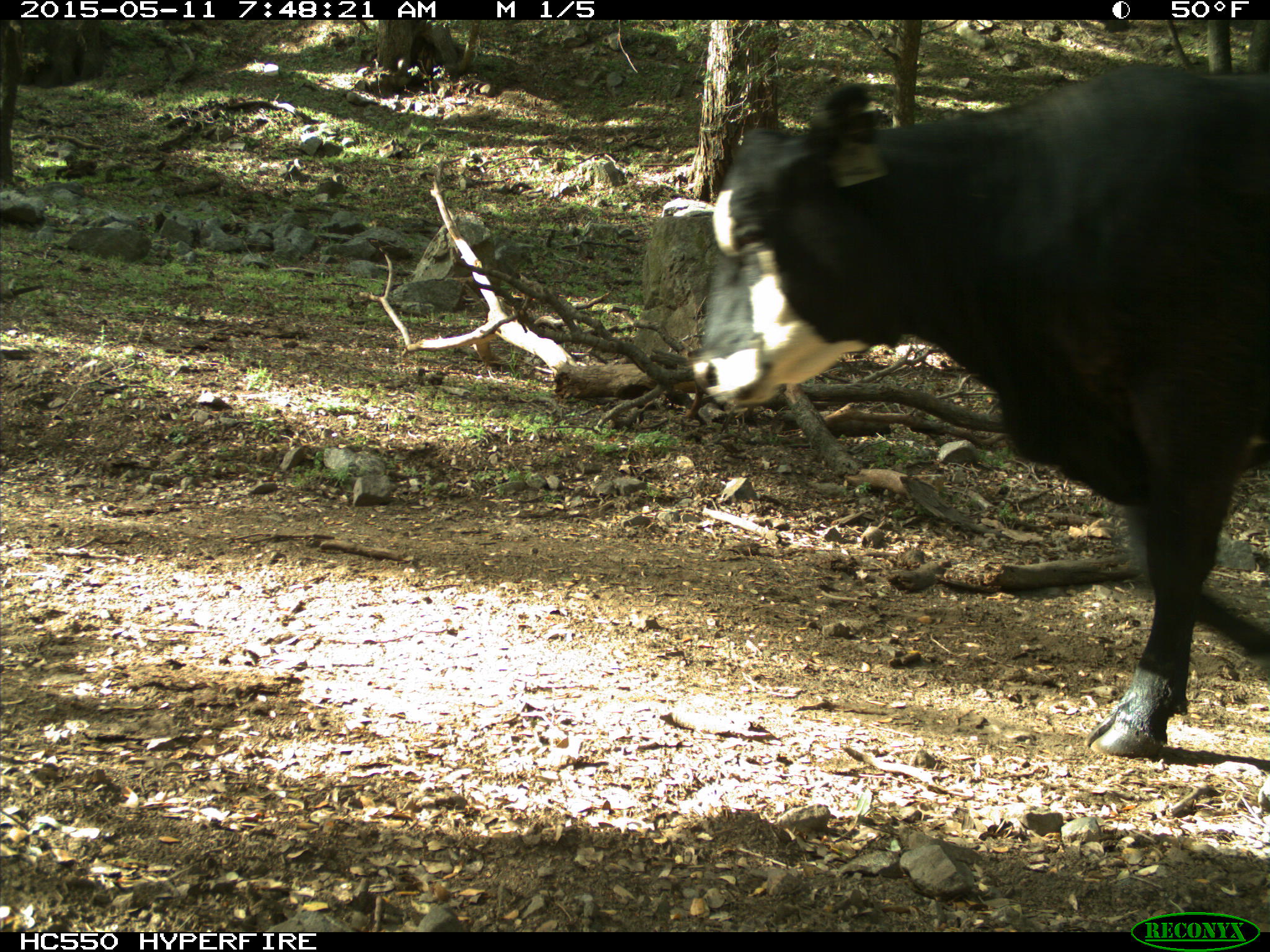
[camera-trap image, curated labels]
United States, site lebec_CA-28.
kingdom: Animalia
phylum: Chordata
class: Mammalia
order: Artiodactyla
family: Bovidae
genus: Bos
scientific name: Bos taurus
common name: domestic cow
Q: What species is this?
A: Bos taurus (domestic cow).